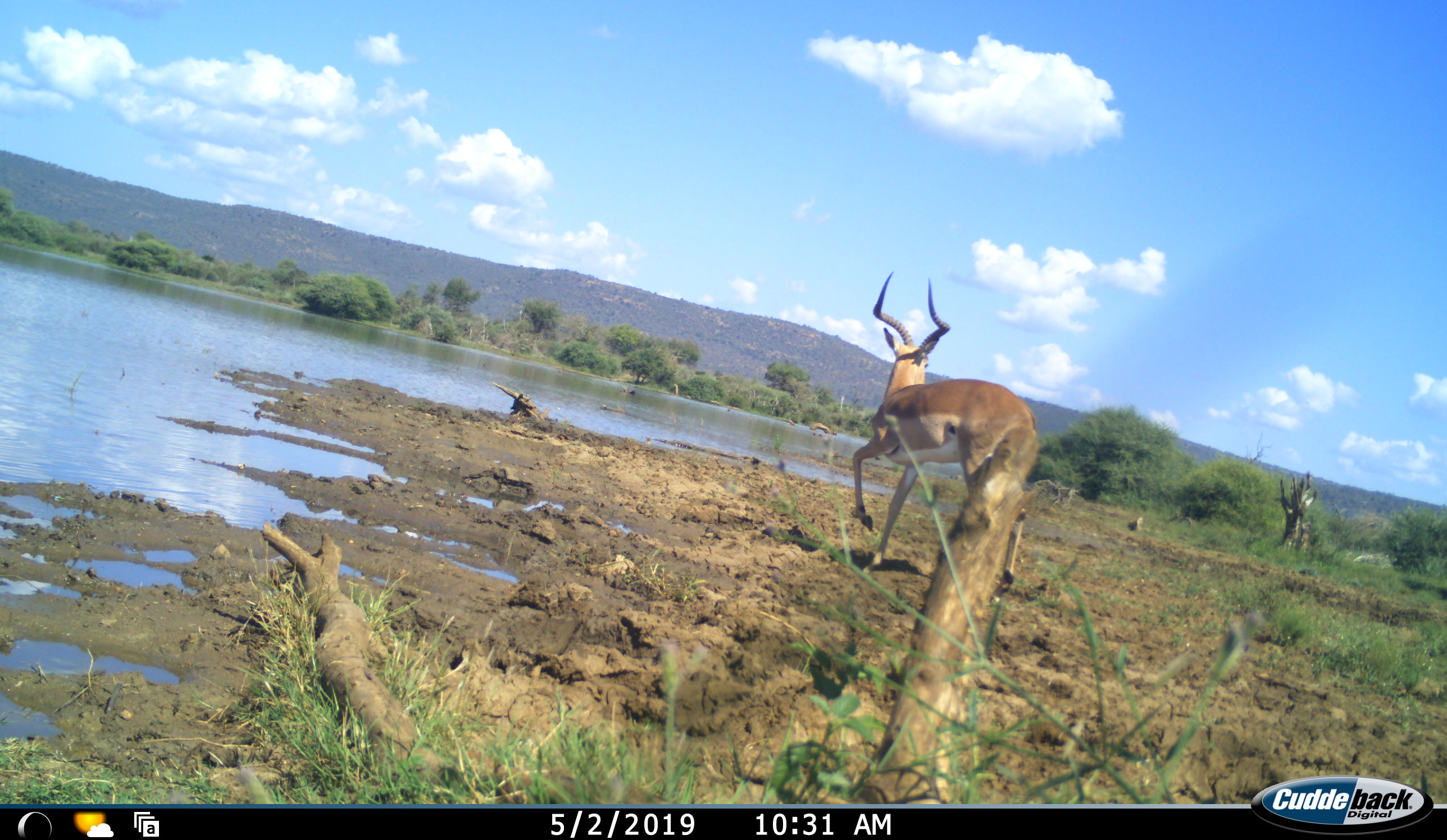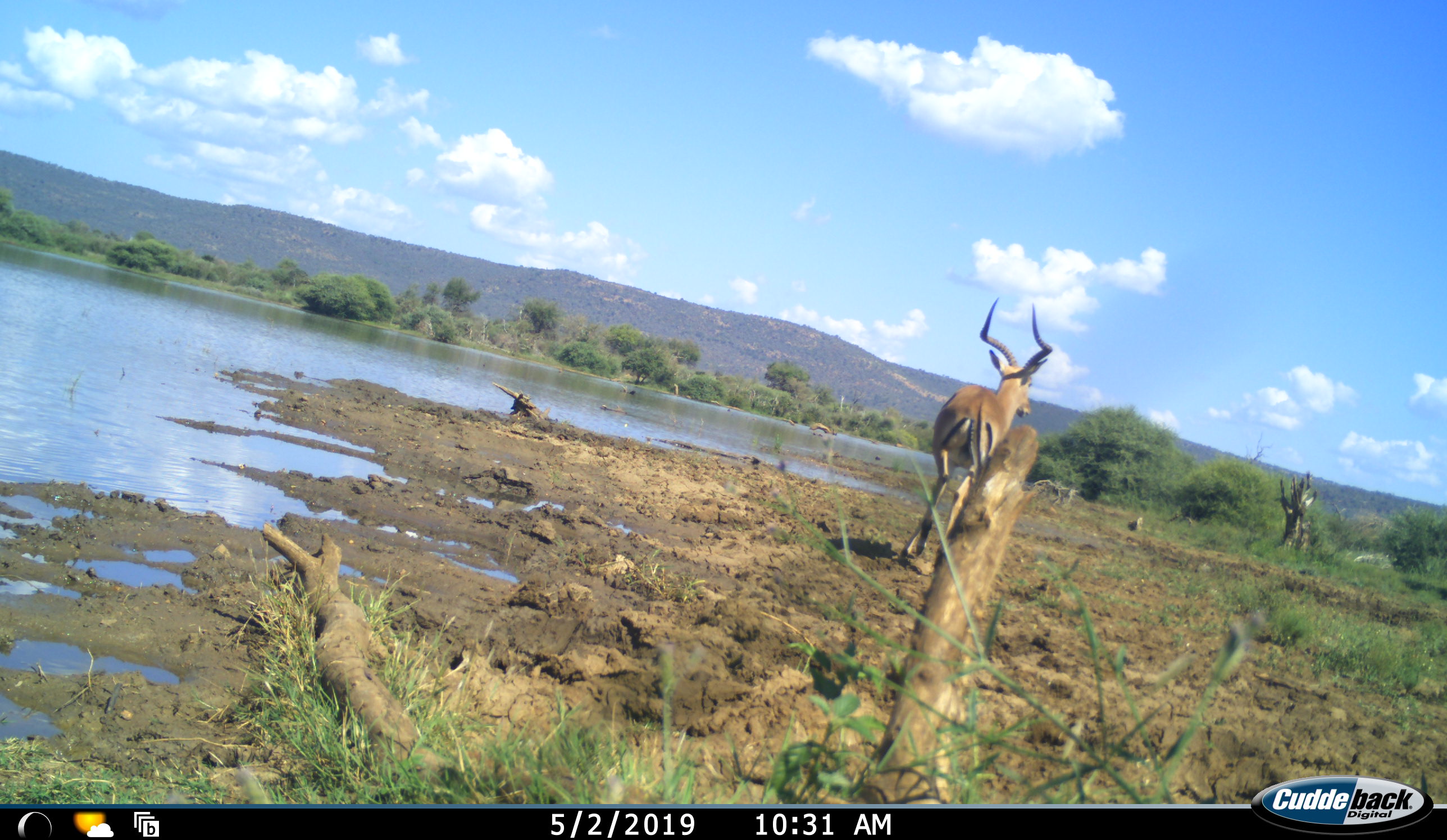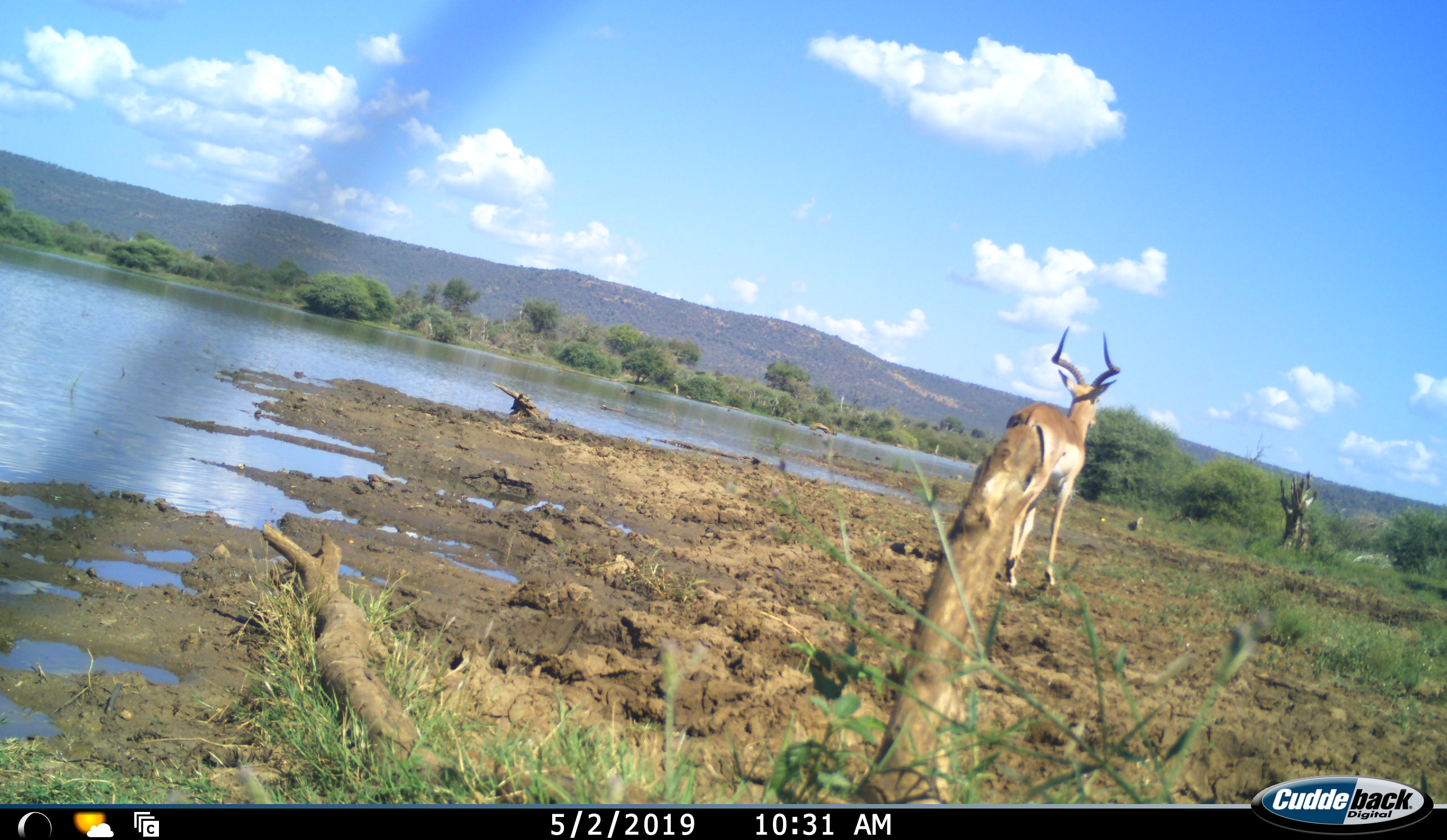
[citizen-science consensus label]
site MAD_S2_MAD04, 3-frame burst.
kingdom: Animalia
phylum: Chordata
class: Mammalia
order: Artiodactyla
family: Bovidae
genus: Aepyceros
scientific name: Aepyceros melampus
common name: impala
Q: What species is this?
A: Impala (Aepyceros melampus).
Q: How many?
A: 1.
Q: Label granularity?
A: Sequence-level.